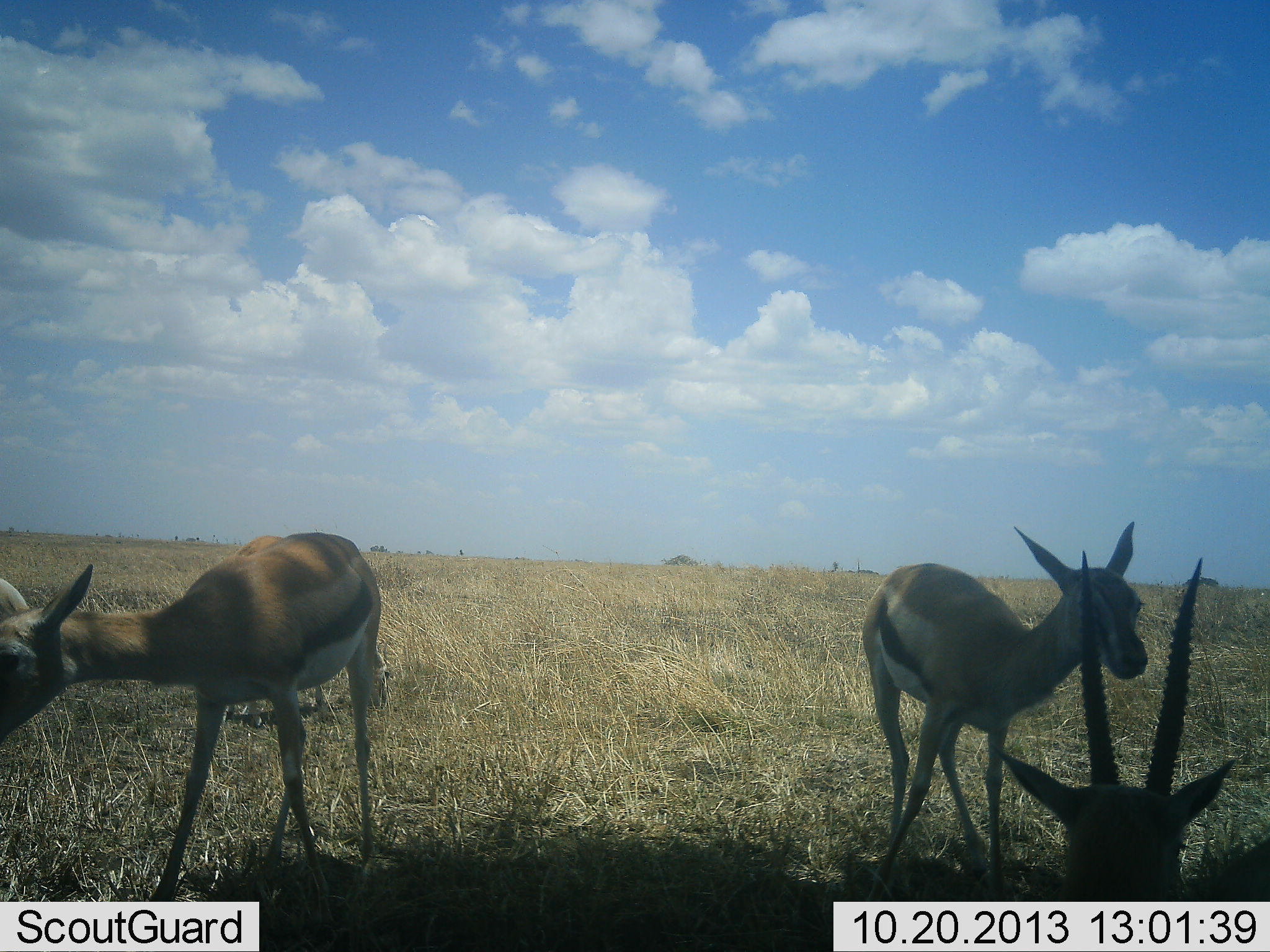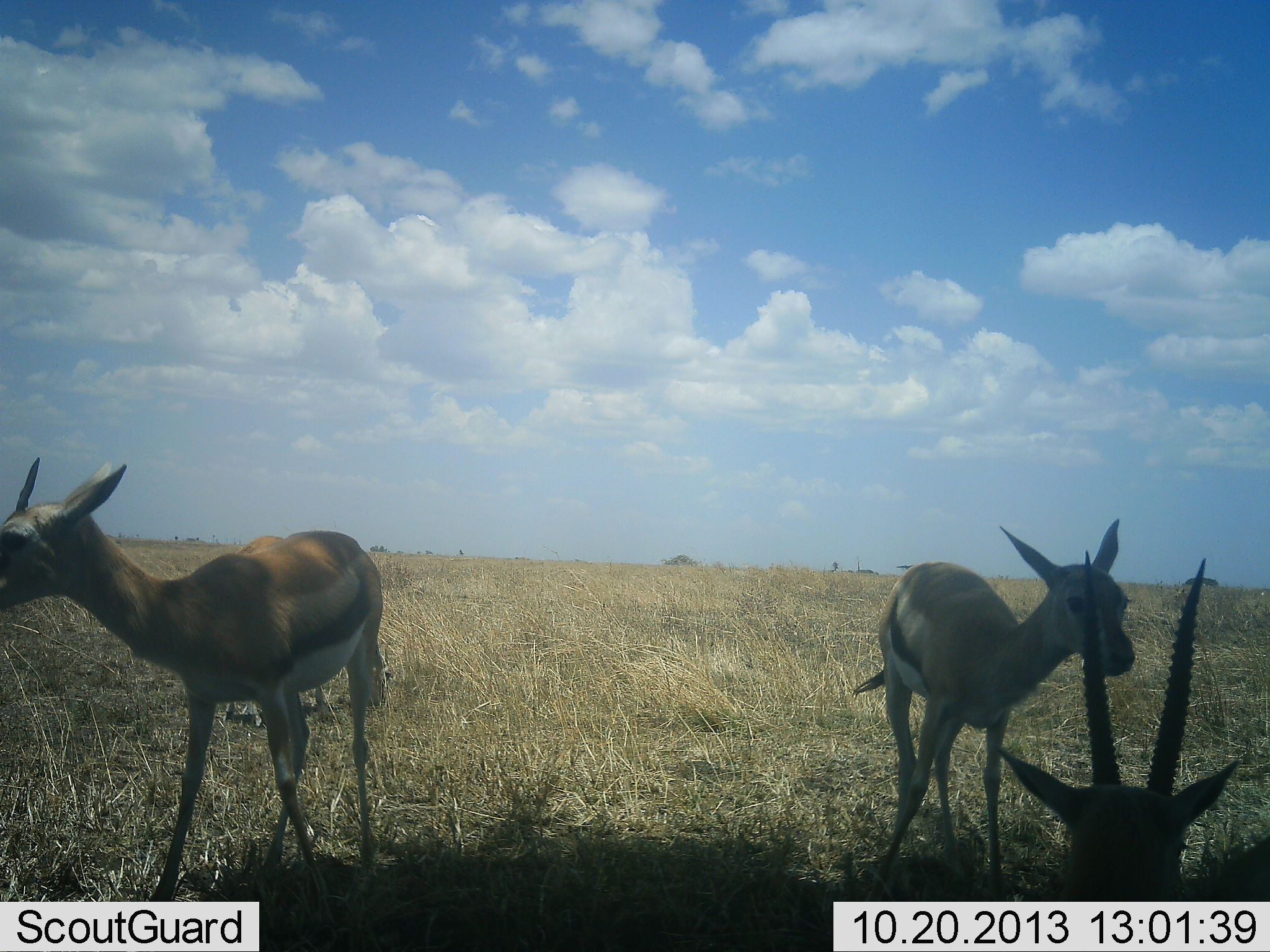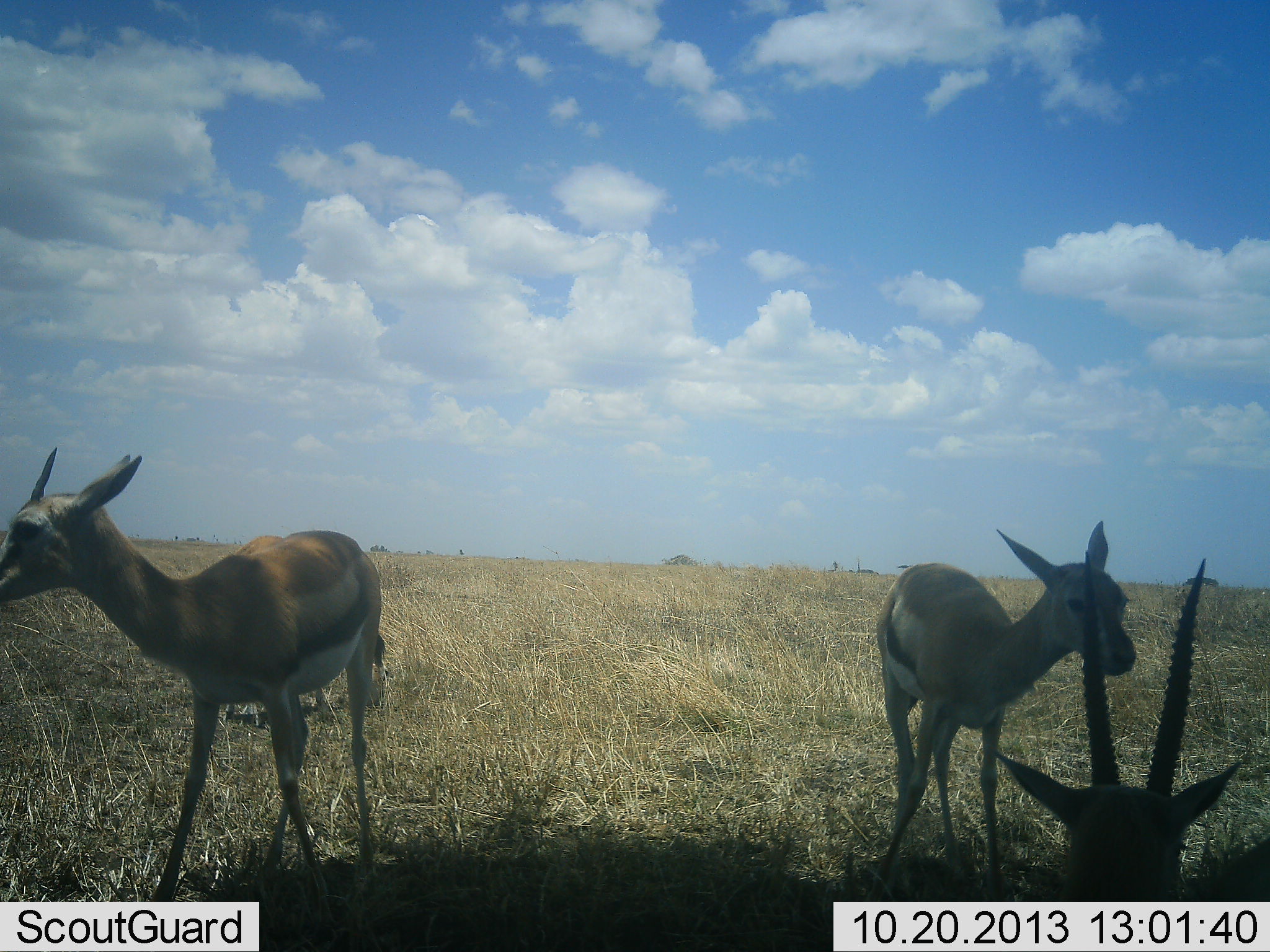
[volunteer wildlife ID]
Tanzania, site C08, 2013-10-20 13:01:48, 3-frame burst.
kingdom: Animalia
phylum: Chordata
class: Mammalia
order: Artiodactyla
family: Bovidae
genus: Eudorcas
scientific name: Eudorcas thomsonii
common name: thomson's gazelle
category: gazellethomsons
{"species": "gazellethomsons (thomson's gazelle) (Eudorcas thomsonii)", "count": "3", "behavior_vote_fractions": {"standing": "100%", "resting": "62%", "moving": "0%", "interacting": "5%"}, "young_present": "5%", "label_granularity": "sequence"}